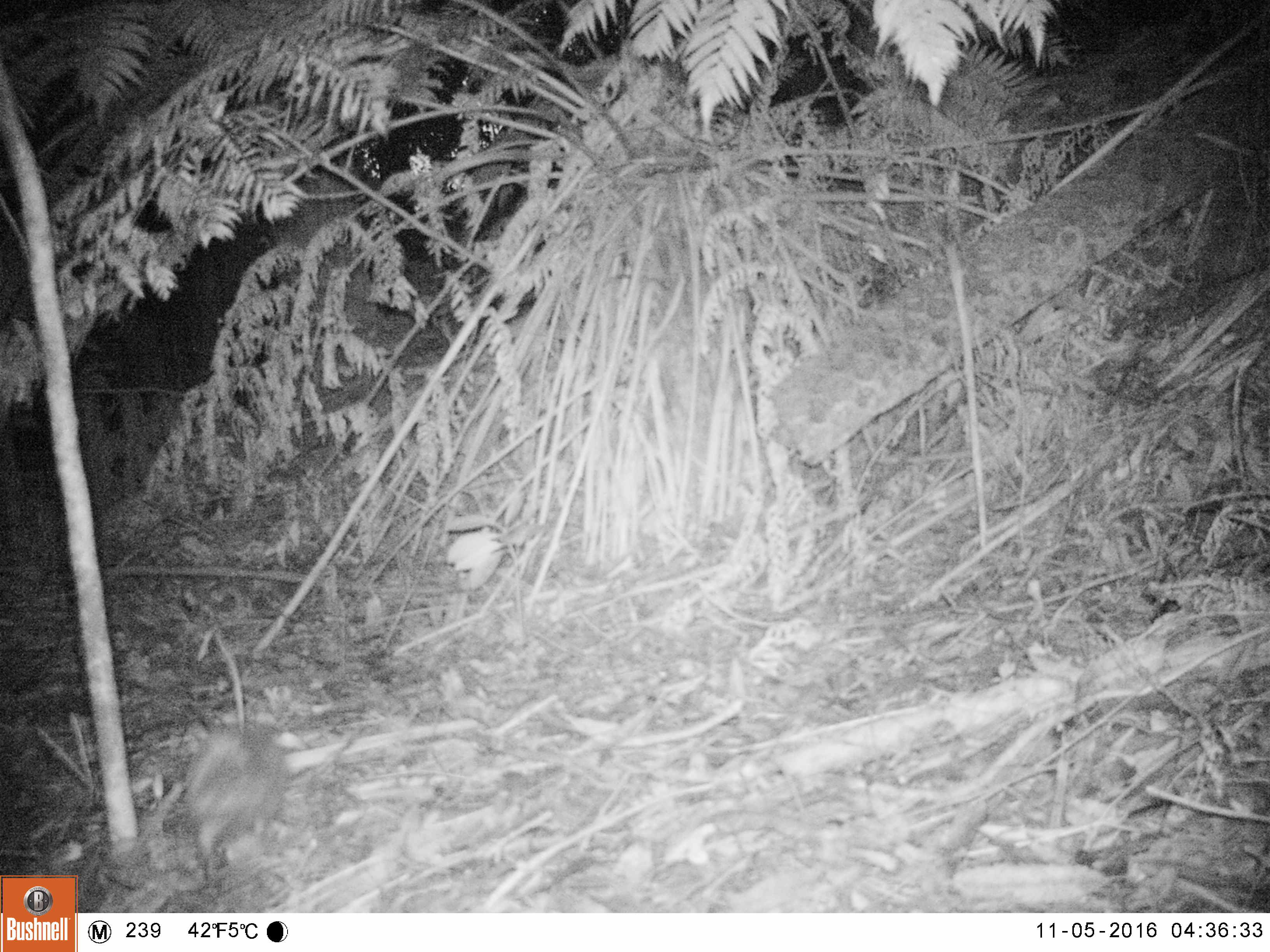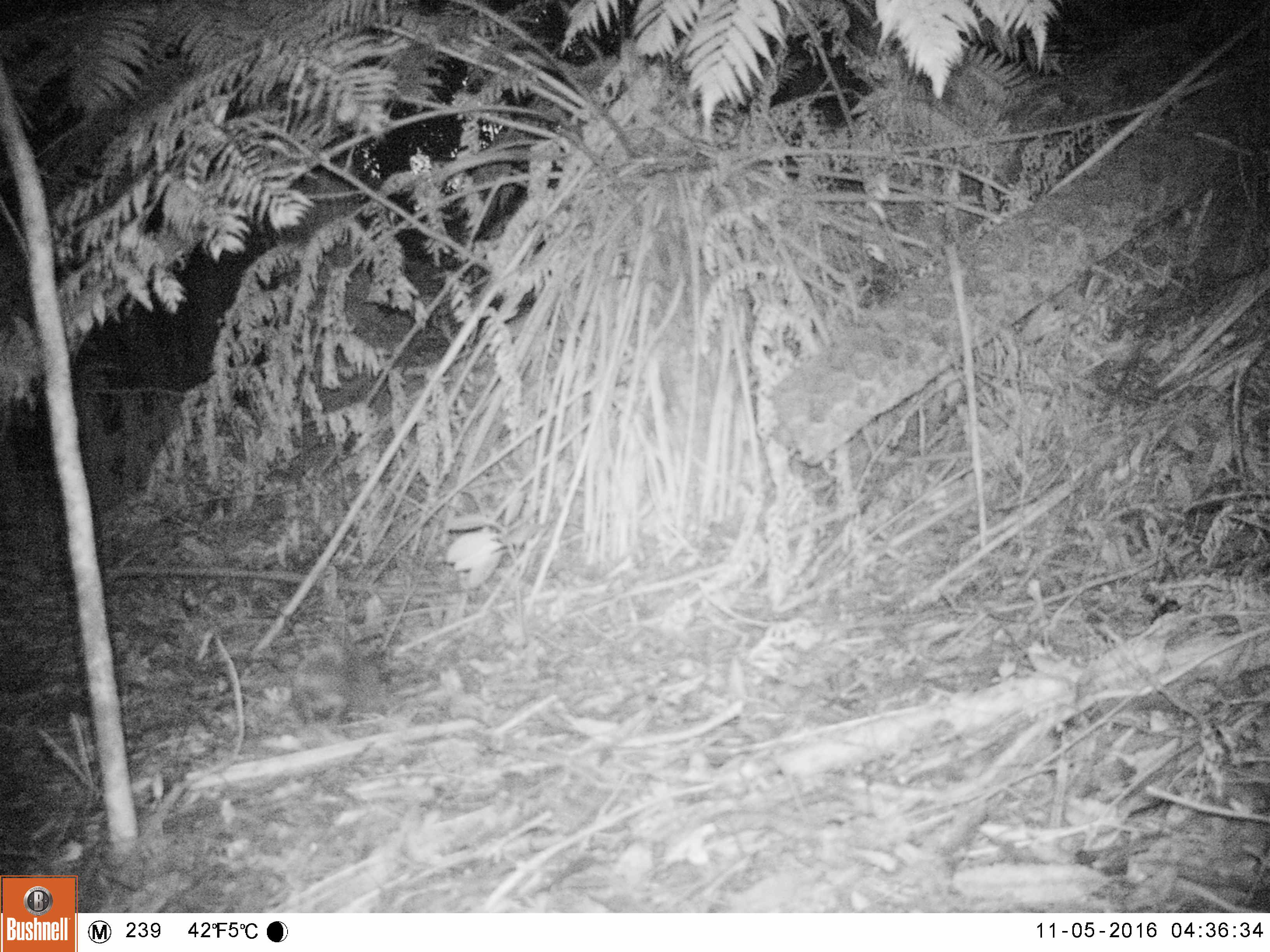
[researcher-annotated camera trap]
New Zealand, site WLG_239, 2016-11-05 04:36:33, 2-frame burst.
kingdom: Animalia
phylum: Chordata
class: Mammalia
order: Eulipotyphla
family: Erinaceidae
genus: Erinaceus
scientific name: Erinaceus europaeus europaeus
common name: european hedgehog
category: hedgehog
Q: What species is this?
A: Hedgehog (european hedgehog) (Erinaceus europaeus europaeus).